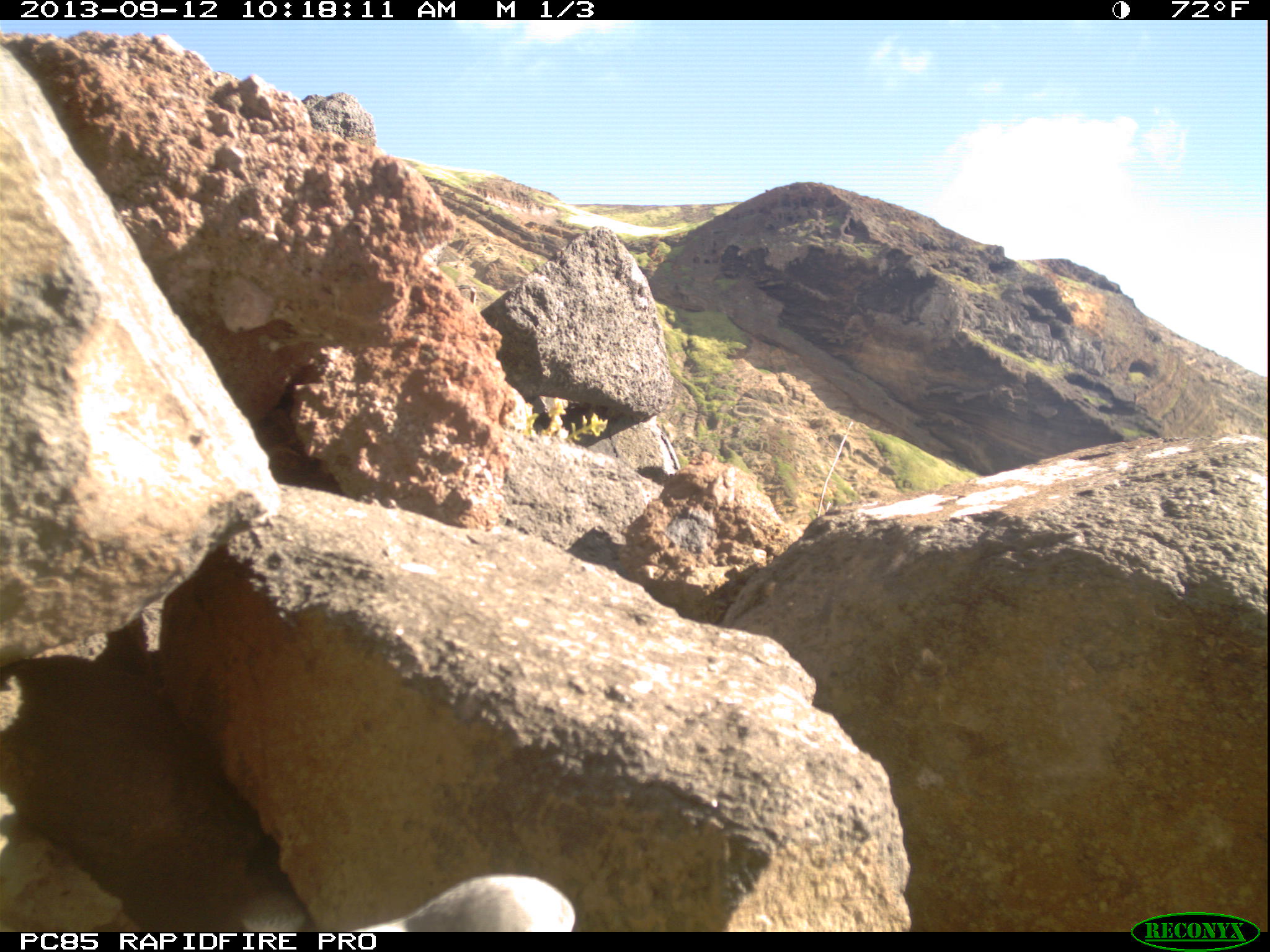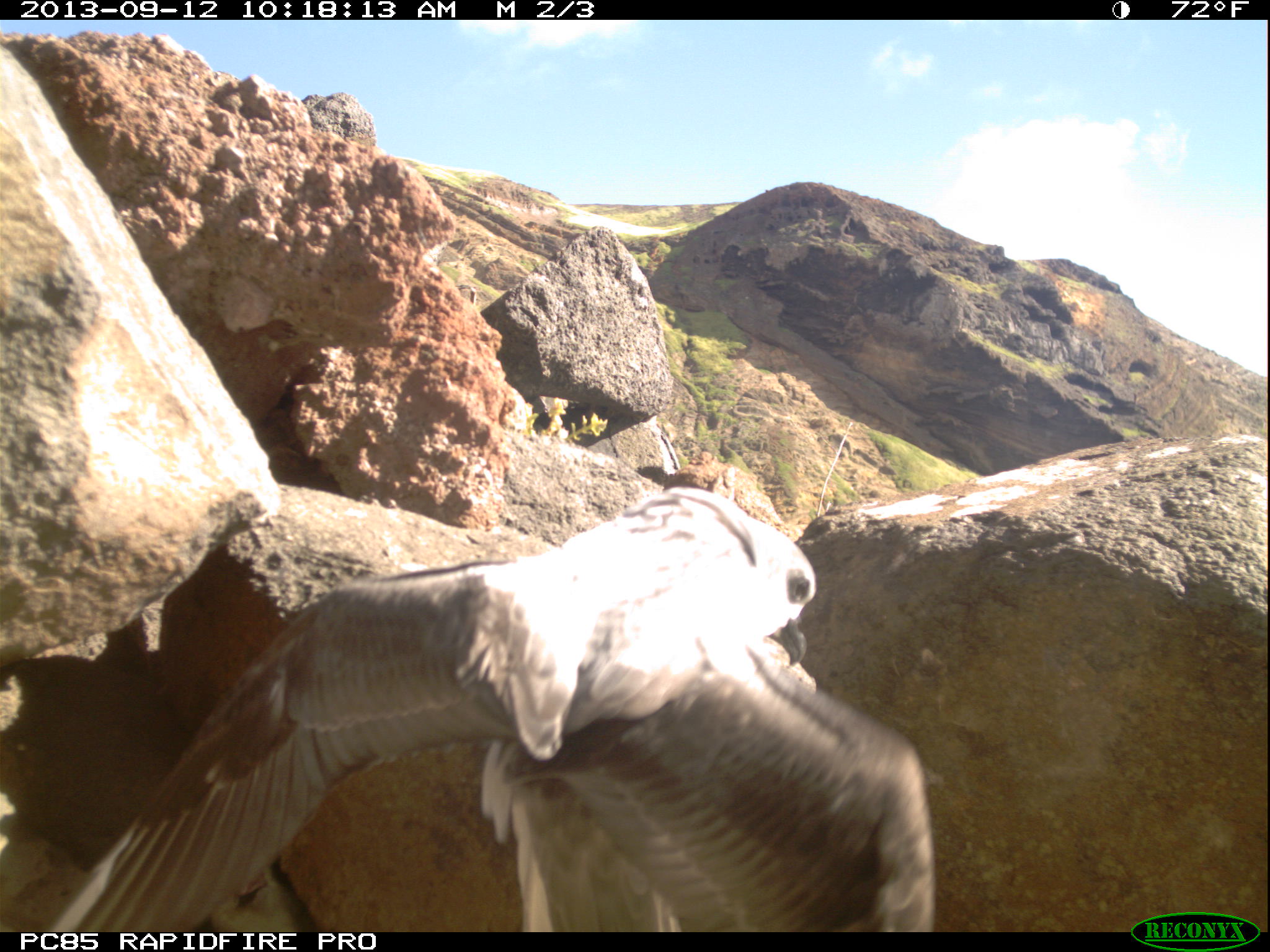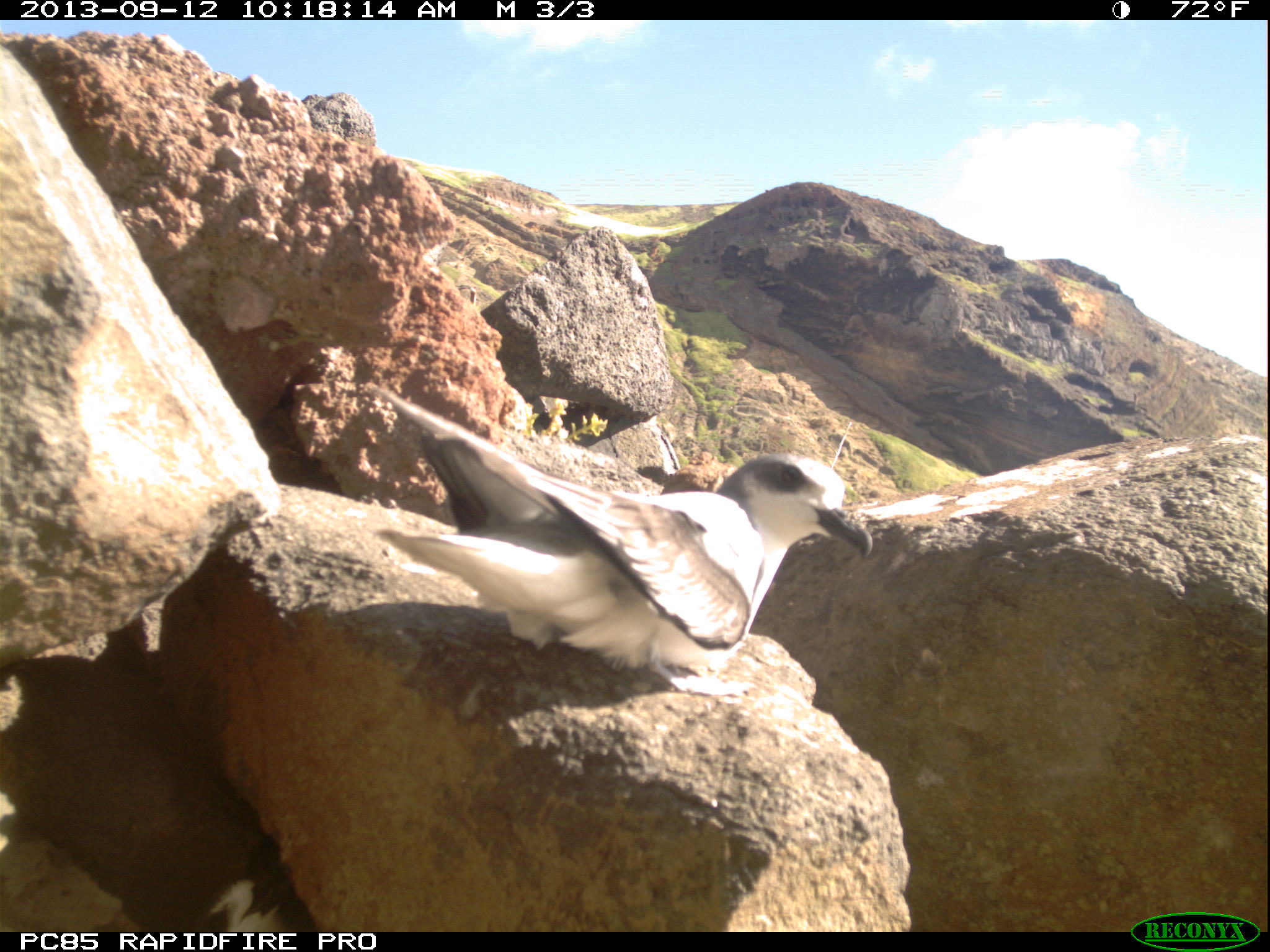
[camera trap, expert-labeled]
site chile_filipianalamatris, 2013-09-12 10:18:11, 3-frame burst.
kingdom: Animalia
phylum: Chordata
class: Aves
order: Procellariiformes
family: Procellariidae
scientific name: Procellariidae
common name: petrel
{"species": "petrel (Procellariidae)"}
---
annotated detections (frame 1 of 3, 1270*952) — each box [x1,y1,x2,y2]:
petrel: [350,871,580,933]; [230,885,318,930]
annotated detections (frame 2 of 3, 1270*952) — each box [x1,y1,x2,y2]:
petrel: [29,487,930,930]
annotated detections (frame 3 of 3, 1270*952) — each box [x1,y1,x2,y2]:
petrel: [354,386,874,684]